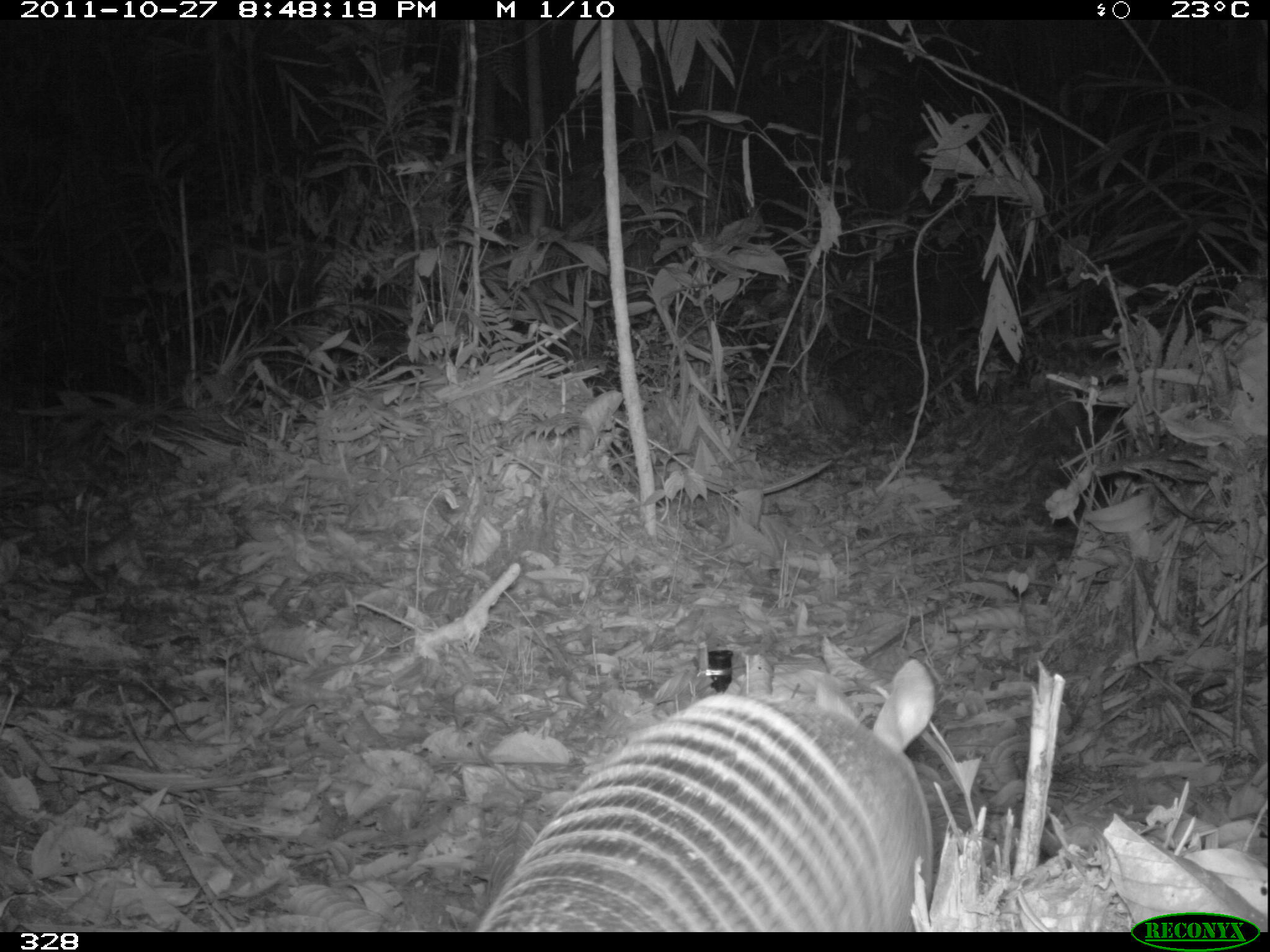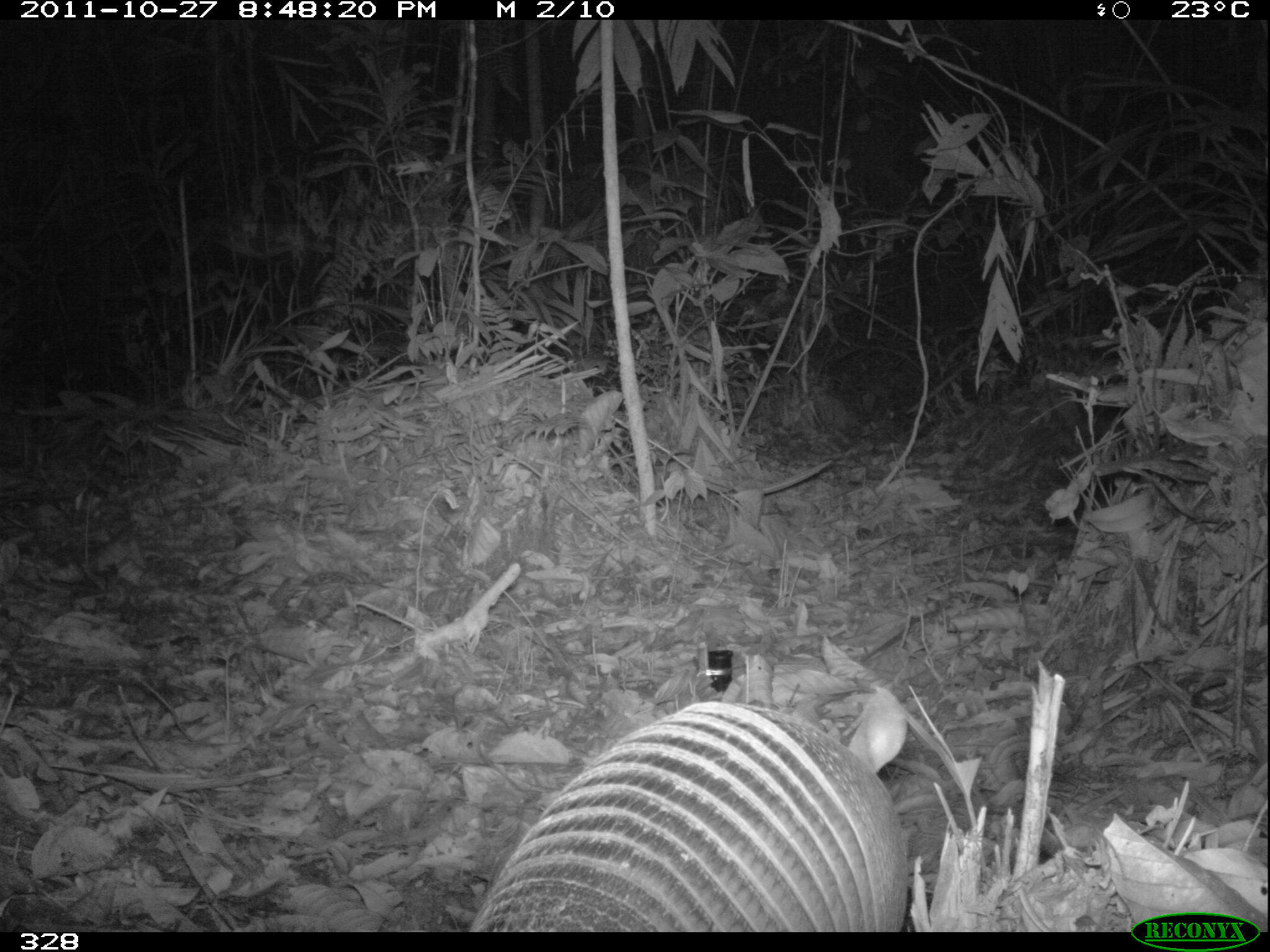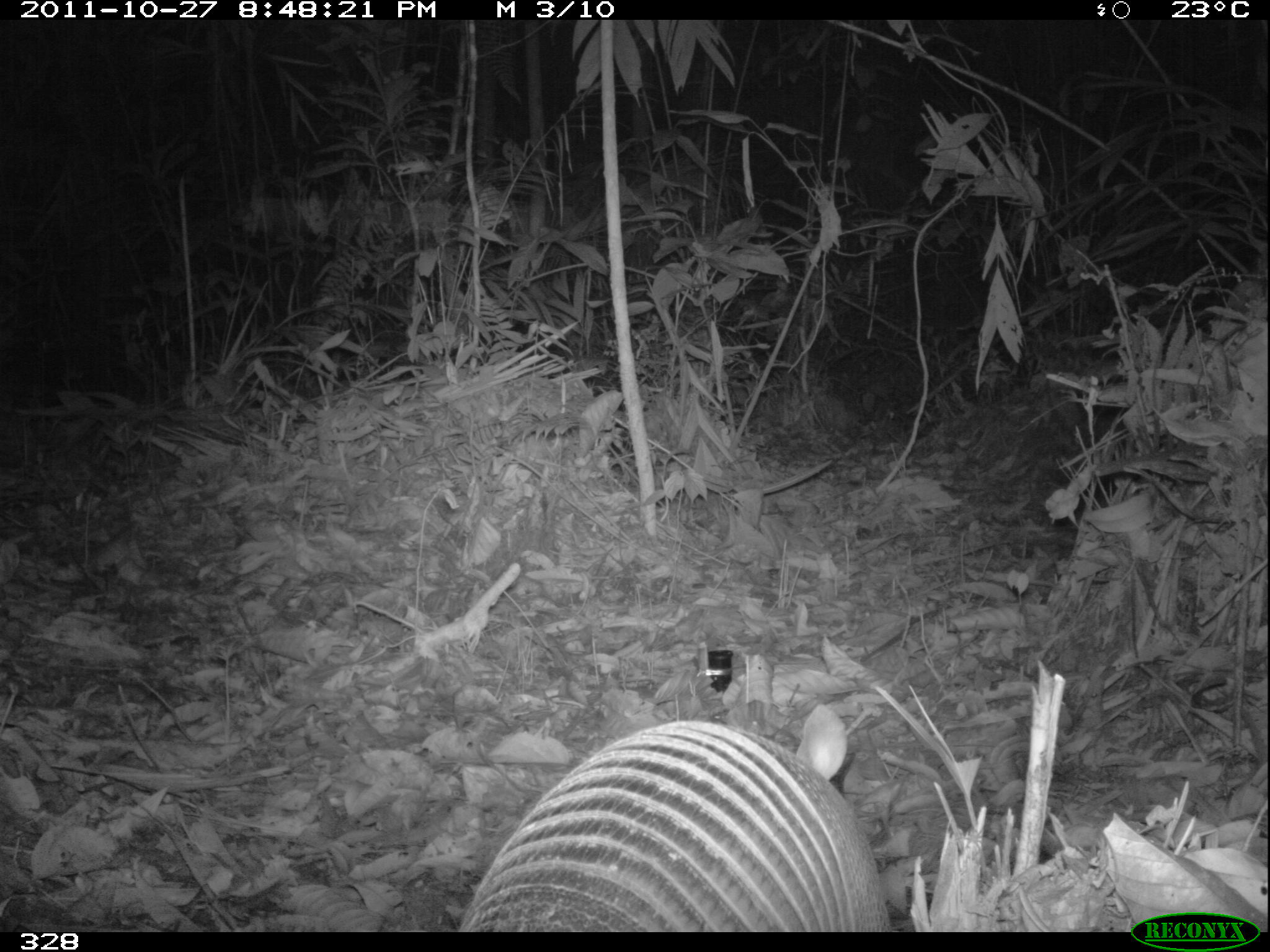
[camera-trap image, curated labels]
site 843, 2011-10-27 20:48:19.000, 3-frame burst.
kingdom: Animalia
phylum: Chordata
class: Mammalia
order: Cingulata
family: Dasypodidae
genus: Dasypus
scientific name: Dasypus kappleri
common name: greater long-nosed armadillo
Dasypus kappleri (greater long-nosed armadillo).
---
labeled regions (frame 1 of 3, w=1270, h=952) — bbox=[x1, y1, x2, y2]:
dasypus kappleri: bbox=[474, 655, 946, 931]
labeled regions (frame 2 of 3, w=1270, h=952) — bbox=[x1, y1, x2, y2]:
dasypus kappleri: bbox=[469, 679, 917, 930]